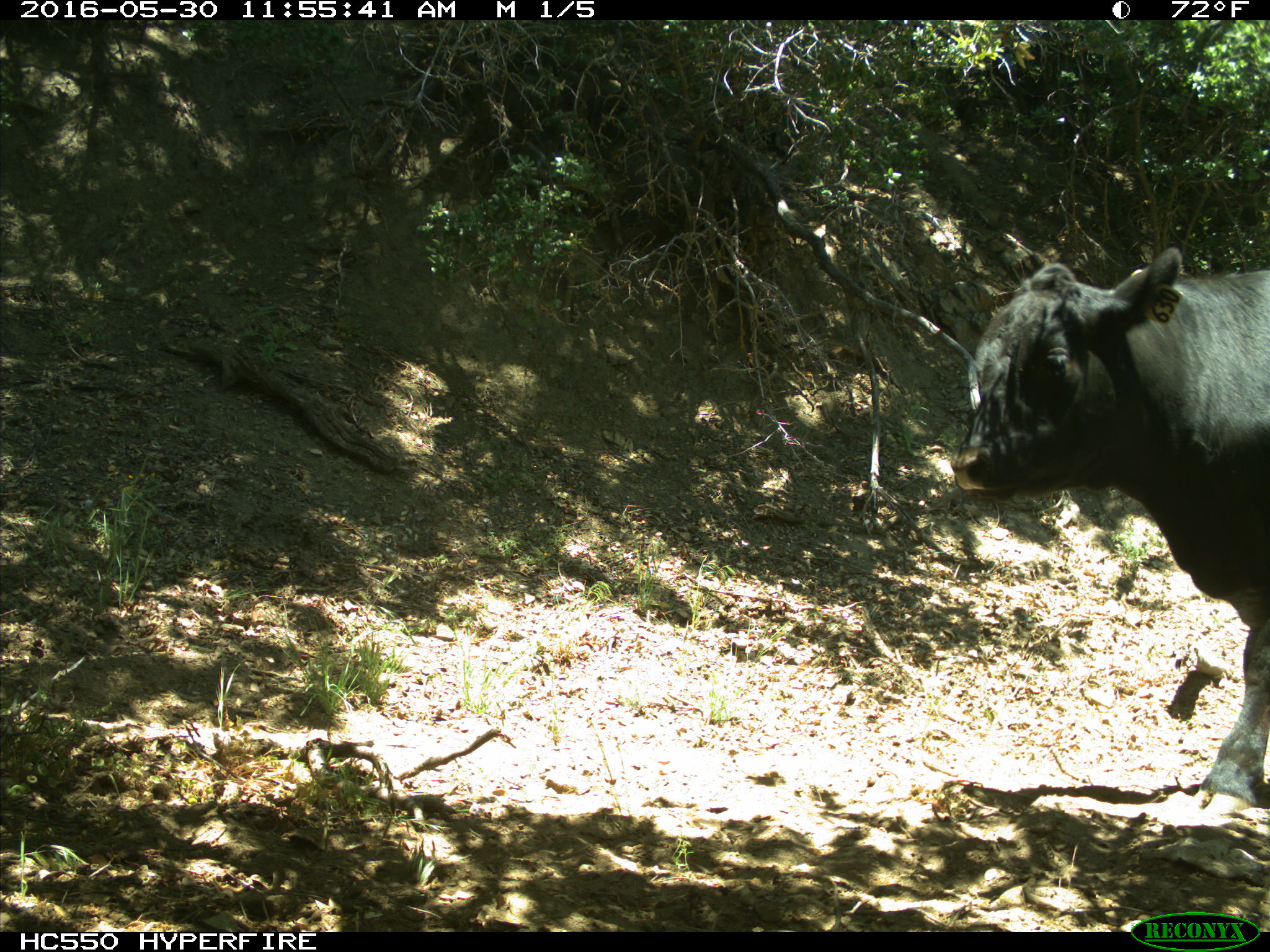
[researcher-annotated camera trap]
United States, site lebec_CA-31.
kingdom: Animalia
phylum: Chordata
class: Mammalia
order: Artiodactyla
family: Bovidae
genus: Bos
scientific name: Bos taurus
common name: domestic cow